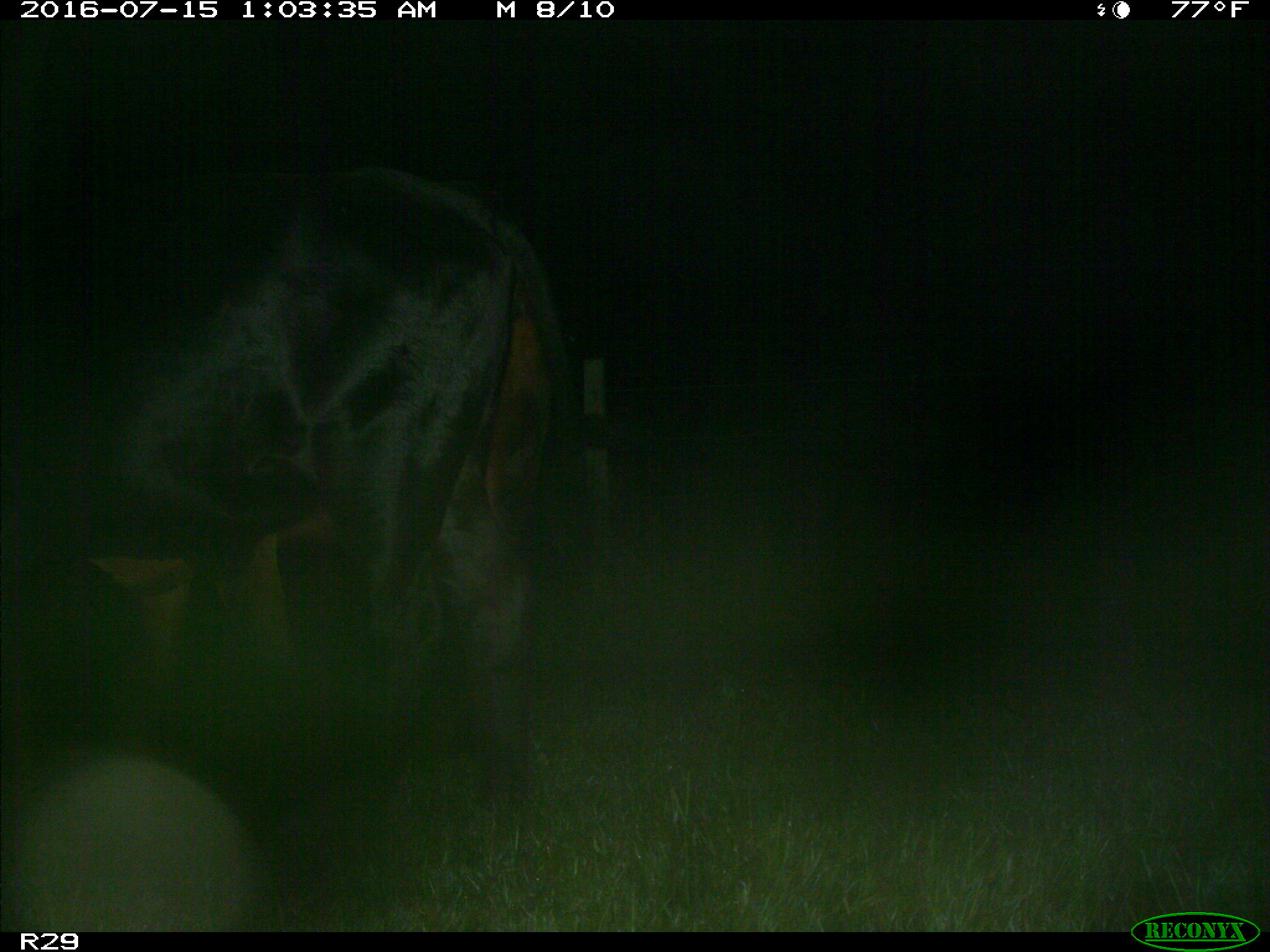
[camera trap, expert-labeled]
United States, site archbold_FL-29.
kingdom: Animalia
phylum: Chordata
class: Mammalia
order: Artiodactyla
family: Bovidae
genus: Bos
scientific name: Bos taurus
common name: domestic cow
Bos taurus (domestic cow).